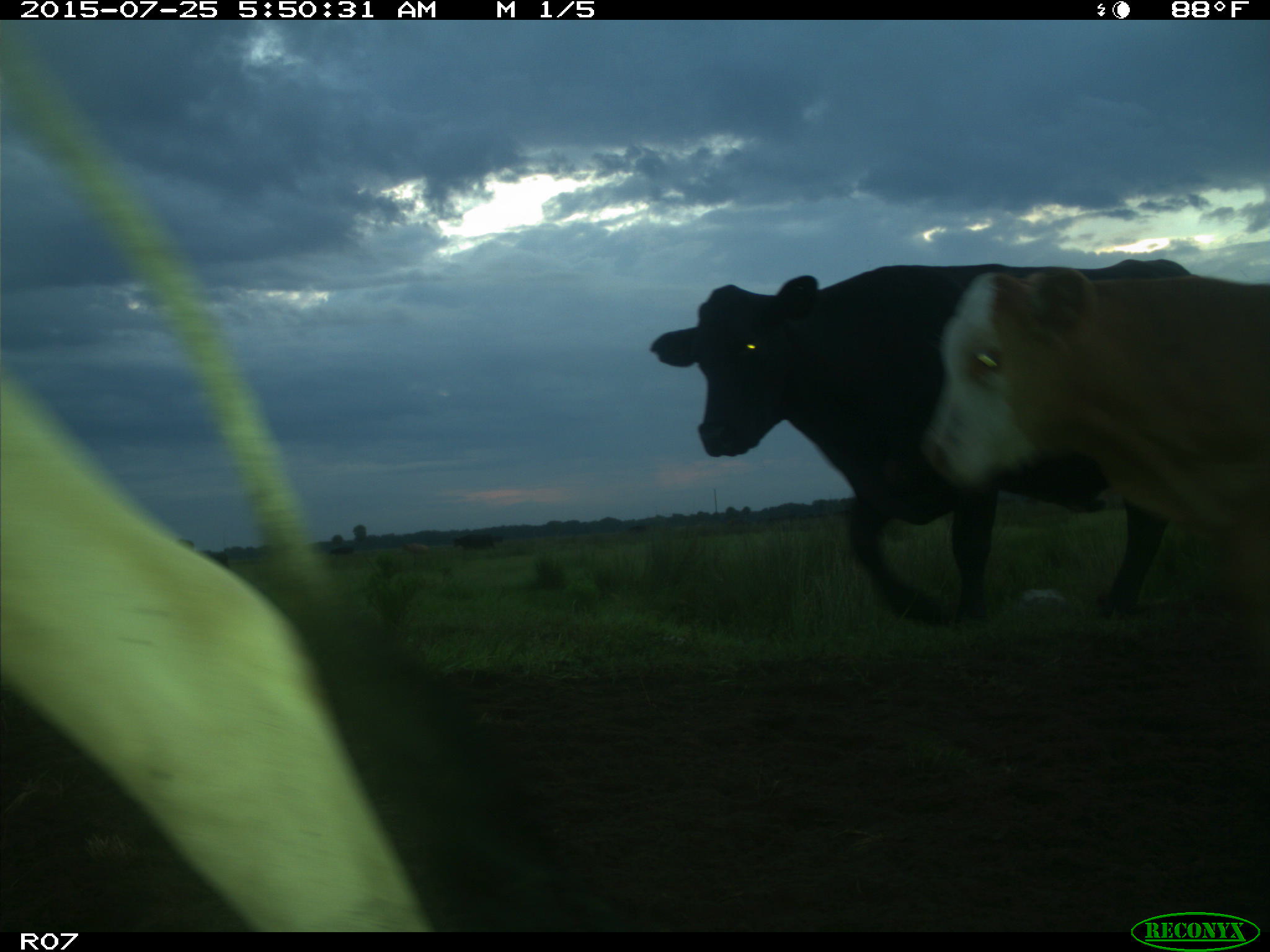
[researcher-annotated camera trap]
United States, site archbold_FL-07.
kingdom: Animalia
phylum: Chordata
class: Mammalia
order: Artiodactyla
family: Bovidae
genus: Bos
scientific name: Bos taurus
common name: domestic cow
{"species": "Bos taurus (domestic cow)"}